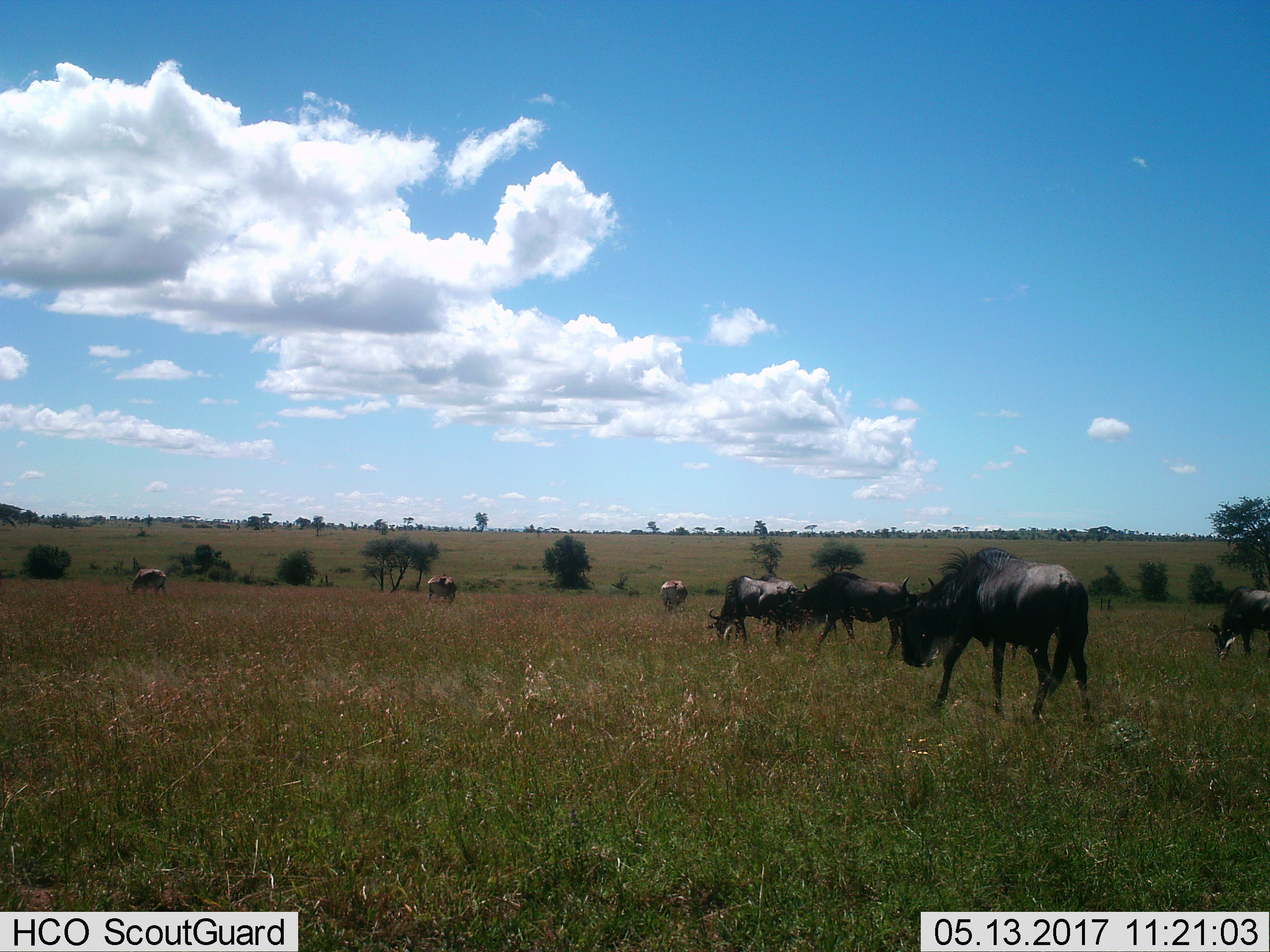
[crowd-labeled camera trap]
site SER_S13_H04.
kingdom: Animalia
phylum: Chordata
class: Mammalia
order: Artiodactyla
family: Bovidae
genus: Connochaetes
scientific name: Connochaetes taurinus taurinus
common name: blue wildebeest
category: wildebeestblue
Wildebeestblue (blue wildebeest) (Connochaetes taurinus taurinus), count 4. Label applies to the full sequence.